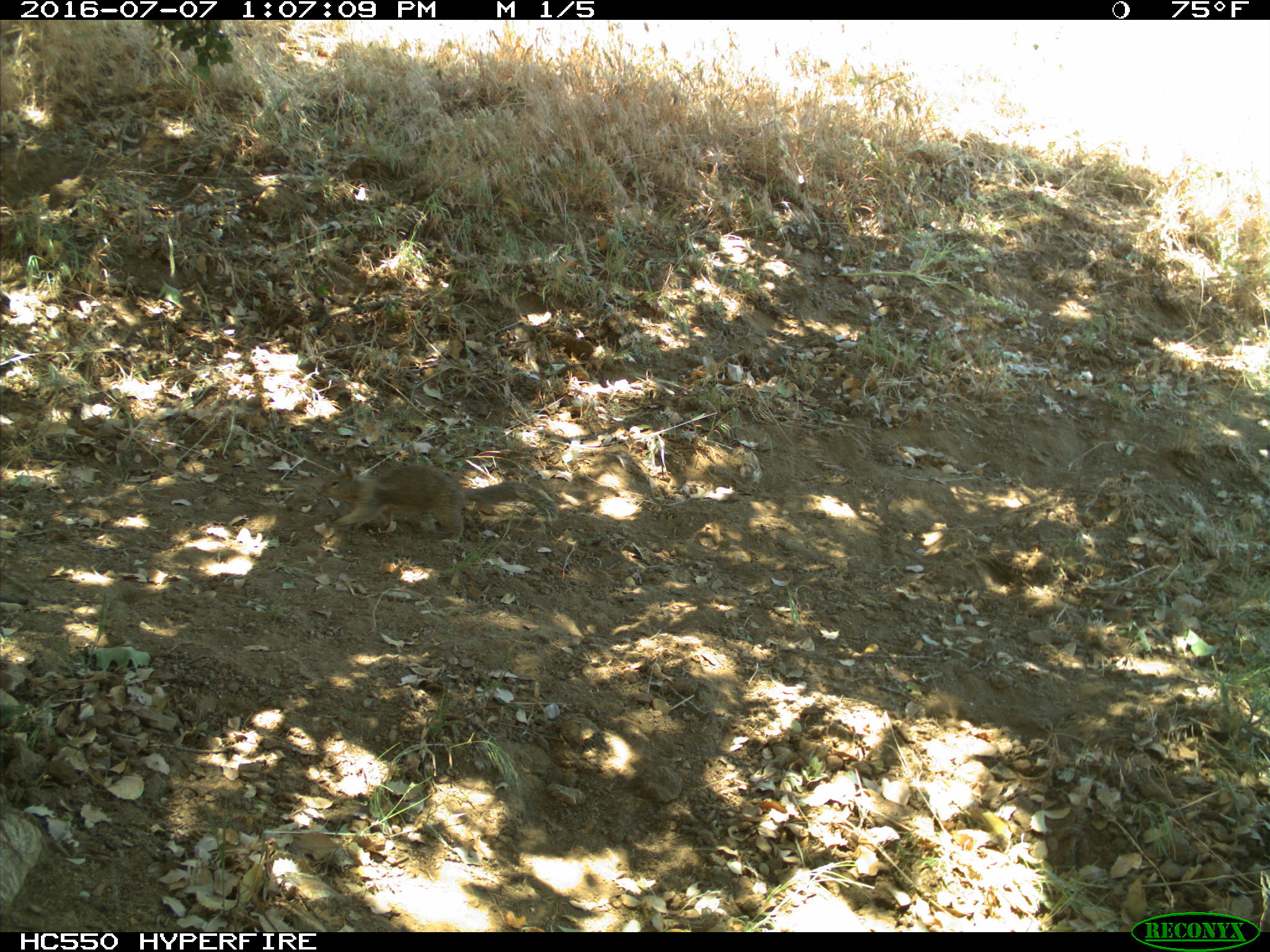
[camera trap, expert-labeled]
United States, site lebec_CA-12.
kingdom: Animalia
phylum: Chordata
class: Mammalia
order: Rodentia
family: Sciuridae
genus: Otospermophilus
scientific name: Otospermophilus beecheyi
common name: california ground squirrel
Otospermophilus beecheyi (california ground squirrel).